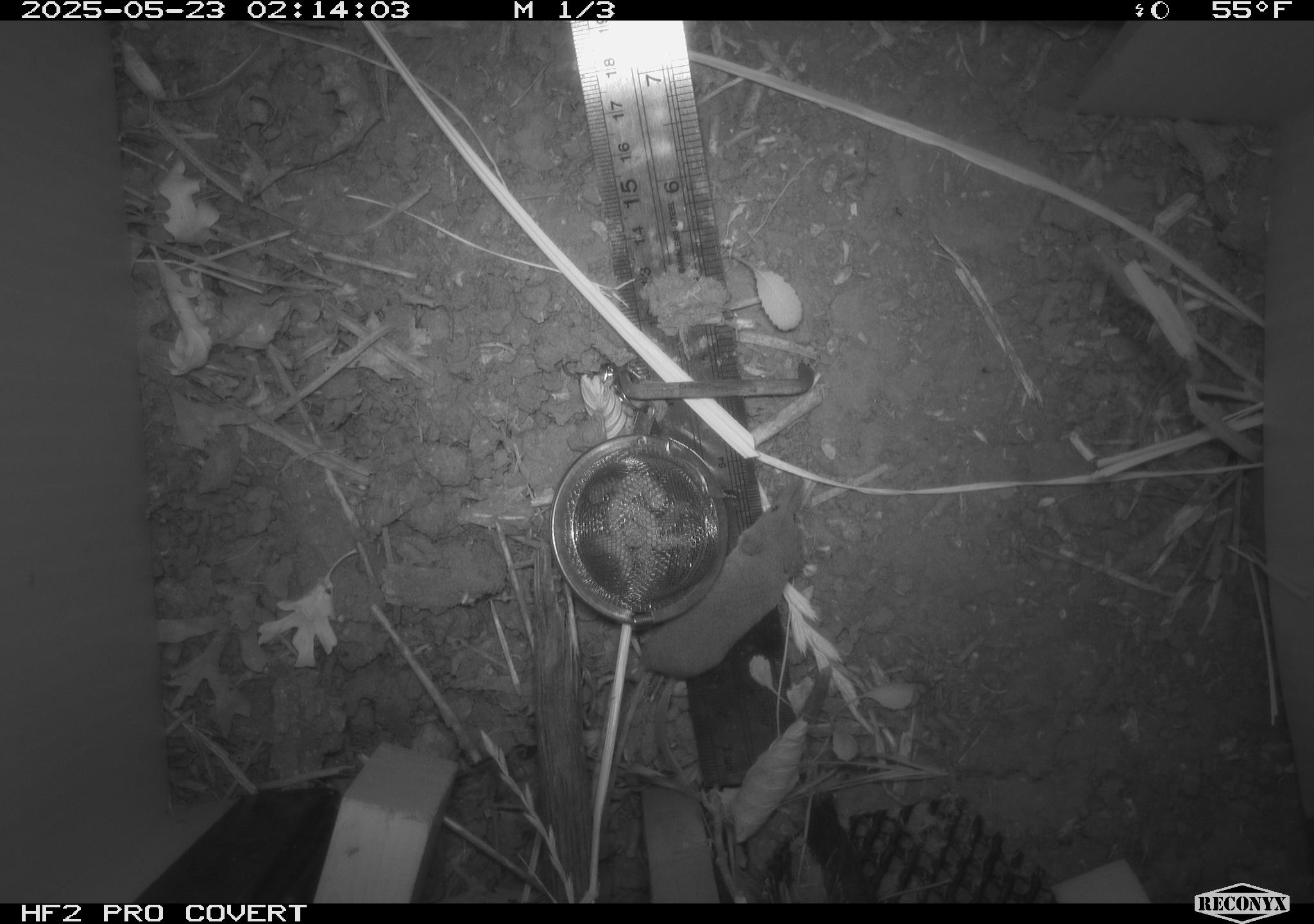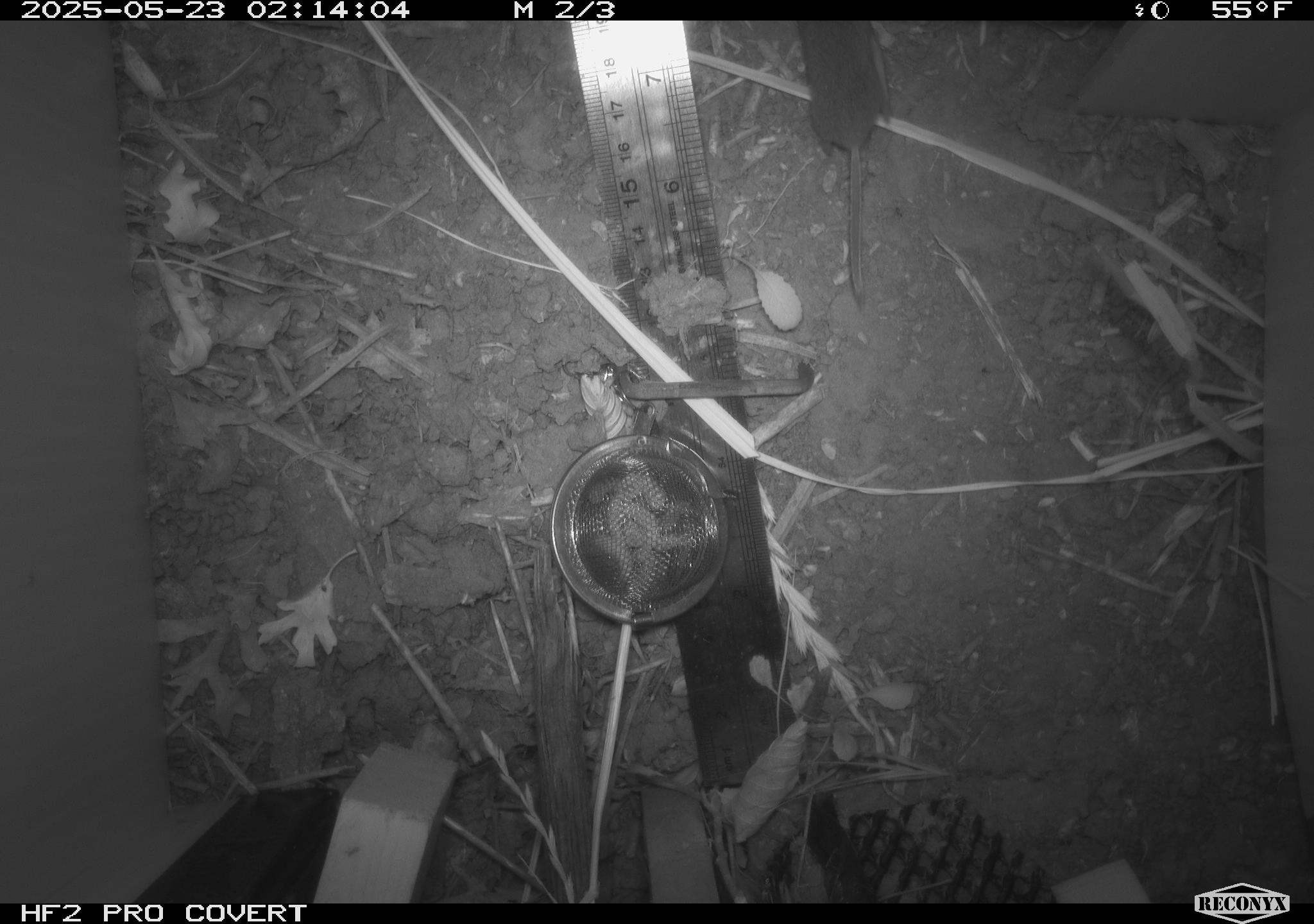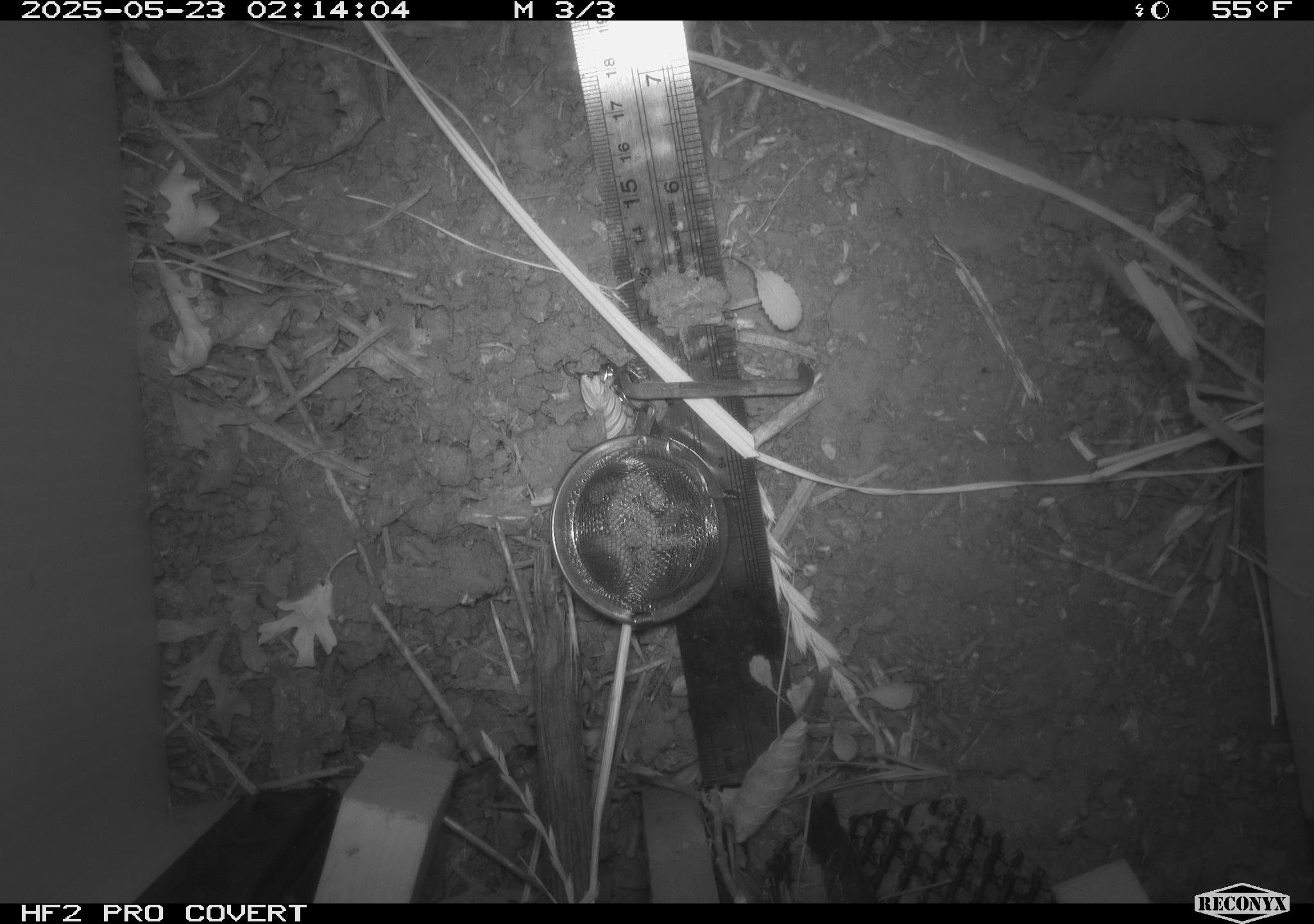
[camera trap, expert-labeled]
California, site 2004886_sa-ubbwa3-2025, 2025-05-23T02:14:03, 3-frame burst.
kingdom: Animalia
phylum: Chordata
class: Mammalia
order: Rodentia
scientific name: Rodentia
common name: rodent